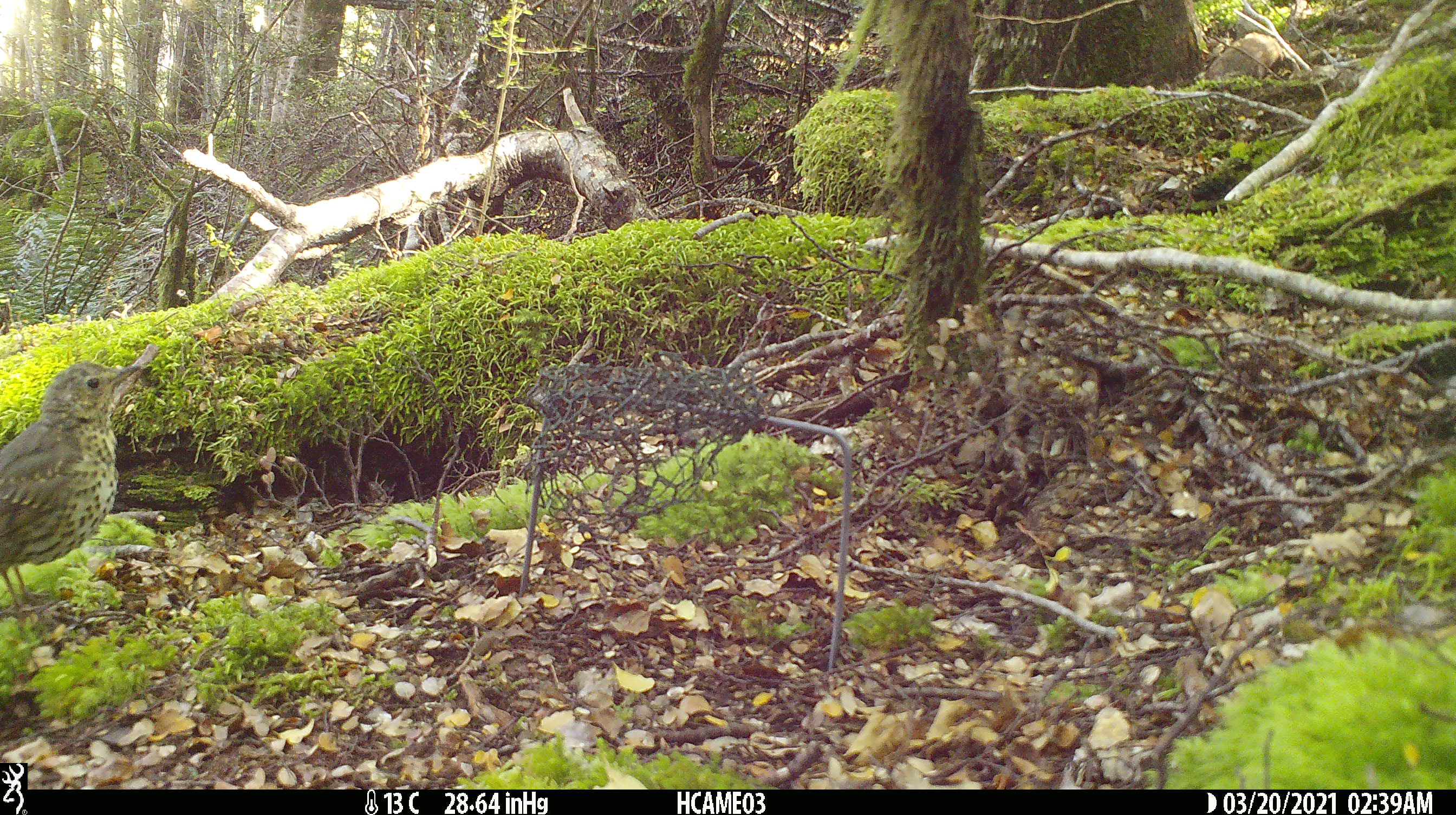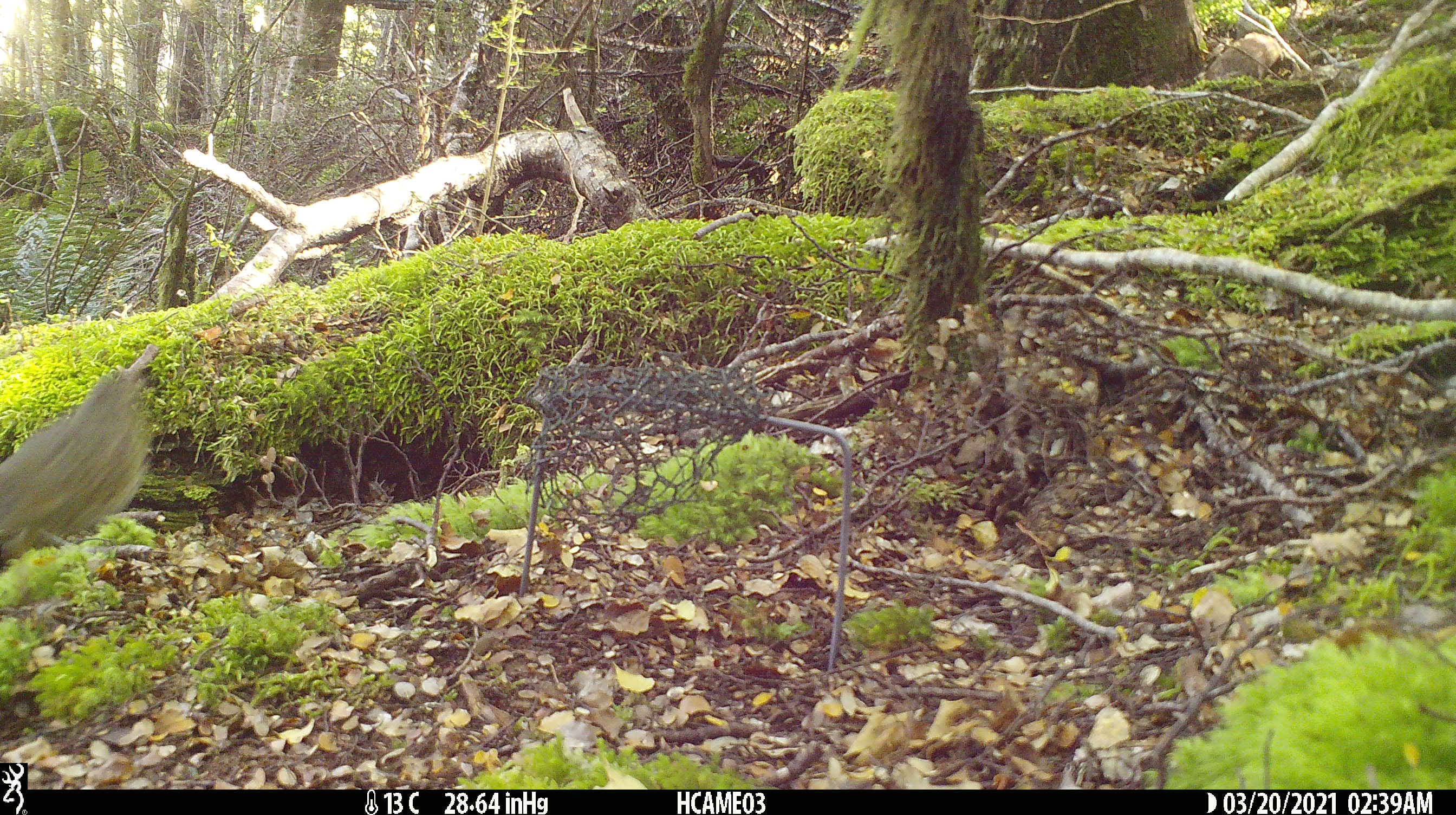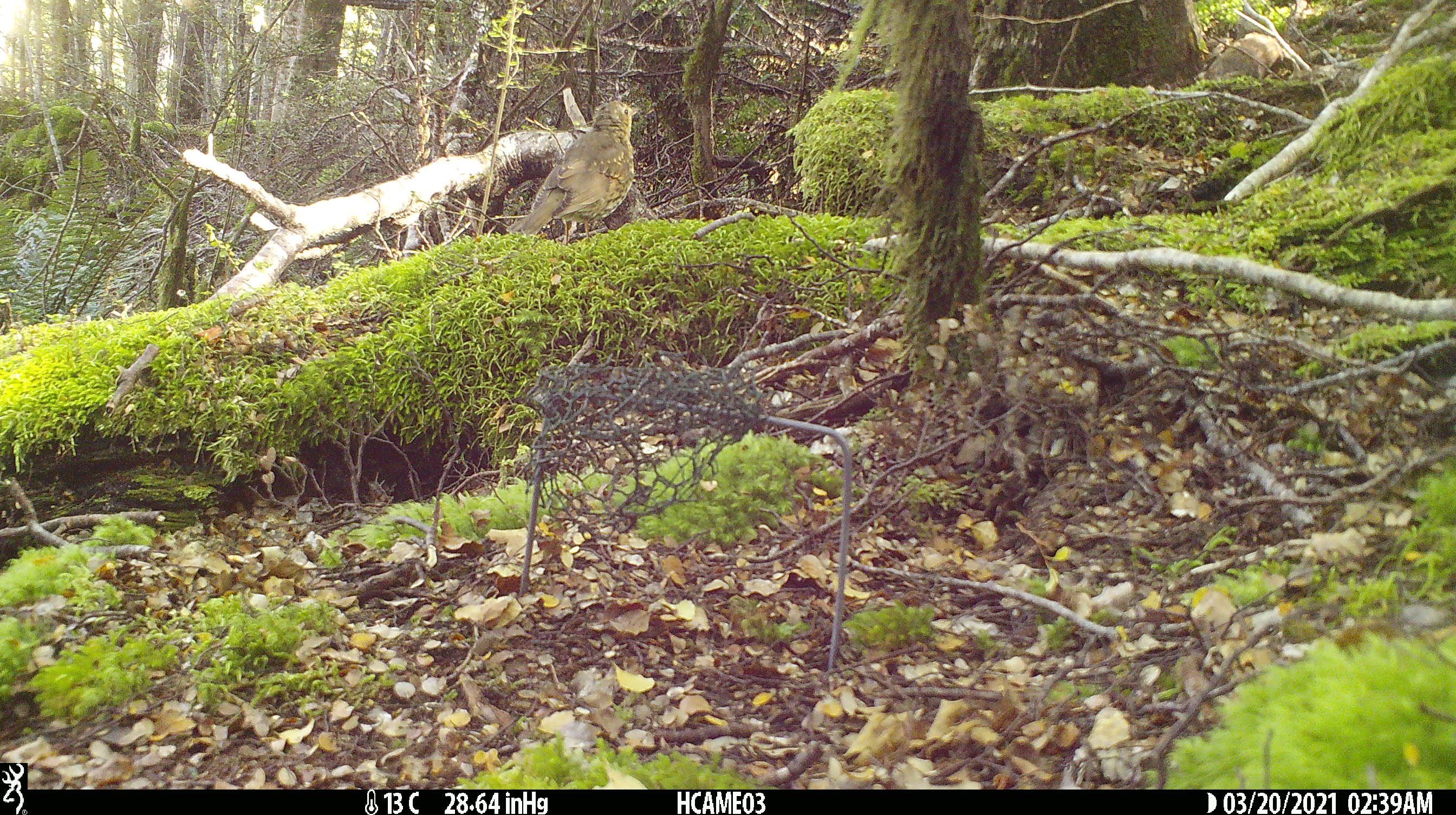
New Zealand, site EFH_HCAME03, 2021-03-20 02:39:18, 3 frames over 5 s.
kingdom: Animalia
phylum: Chordata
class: Aves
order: Passeriformes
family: Turdidae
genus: Turdus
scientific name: Turdus philomelos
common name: song thrush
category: thrush